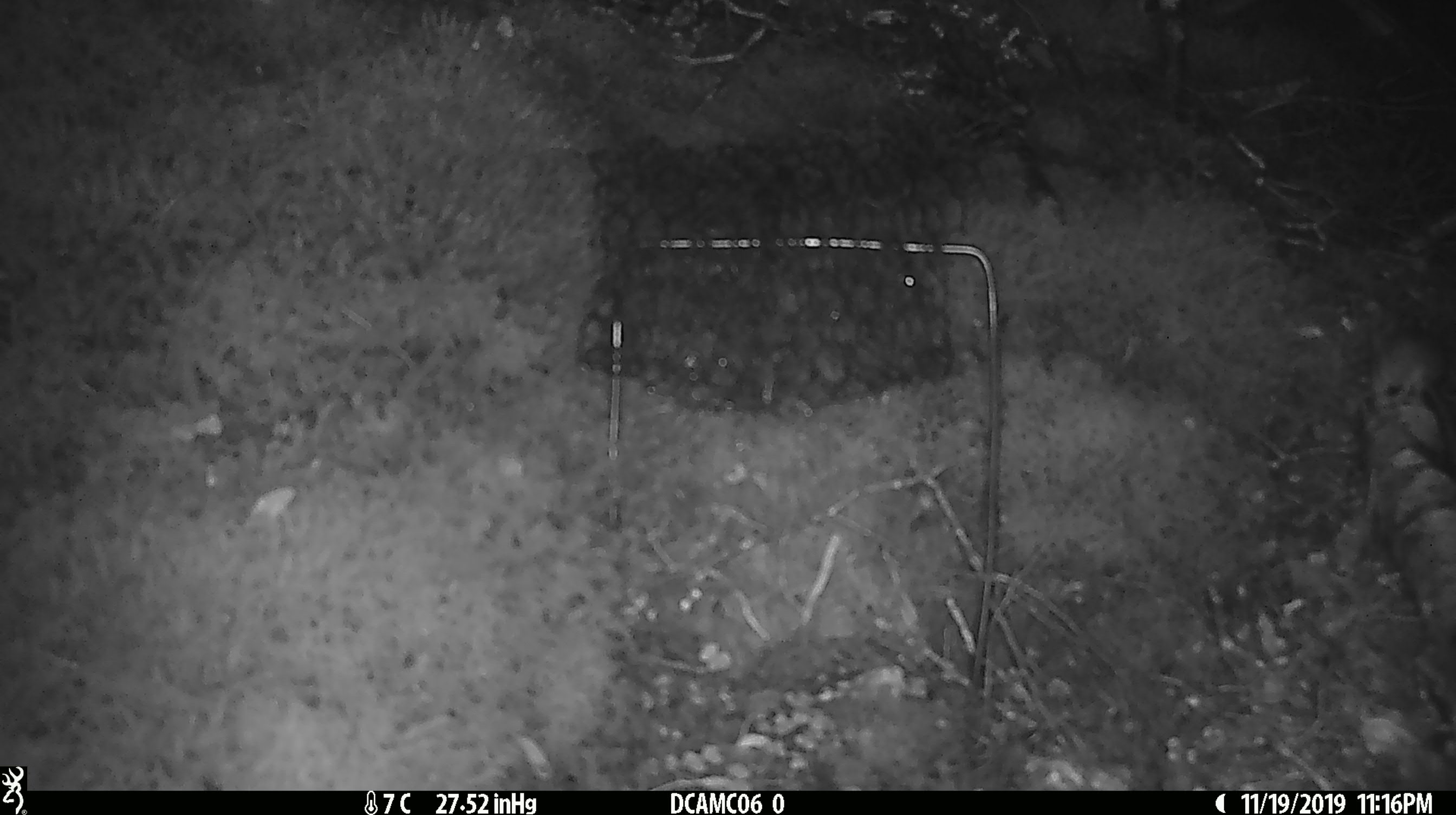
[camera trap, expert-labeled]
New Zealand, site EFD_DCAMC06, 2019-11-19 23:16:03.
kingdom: Animalia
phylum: Chordata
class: Mammalia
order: Rodentia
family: Muridae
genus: Mus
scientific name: Mus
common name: mouse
Mouse (Mus).